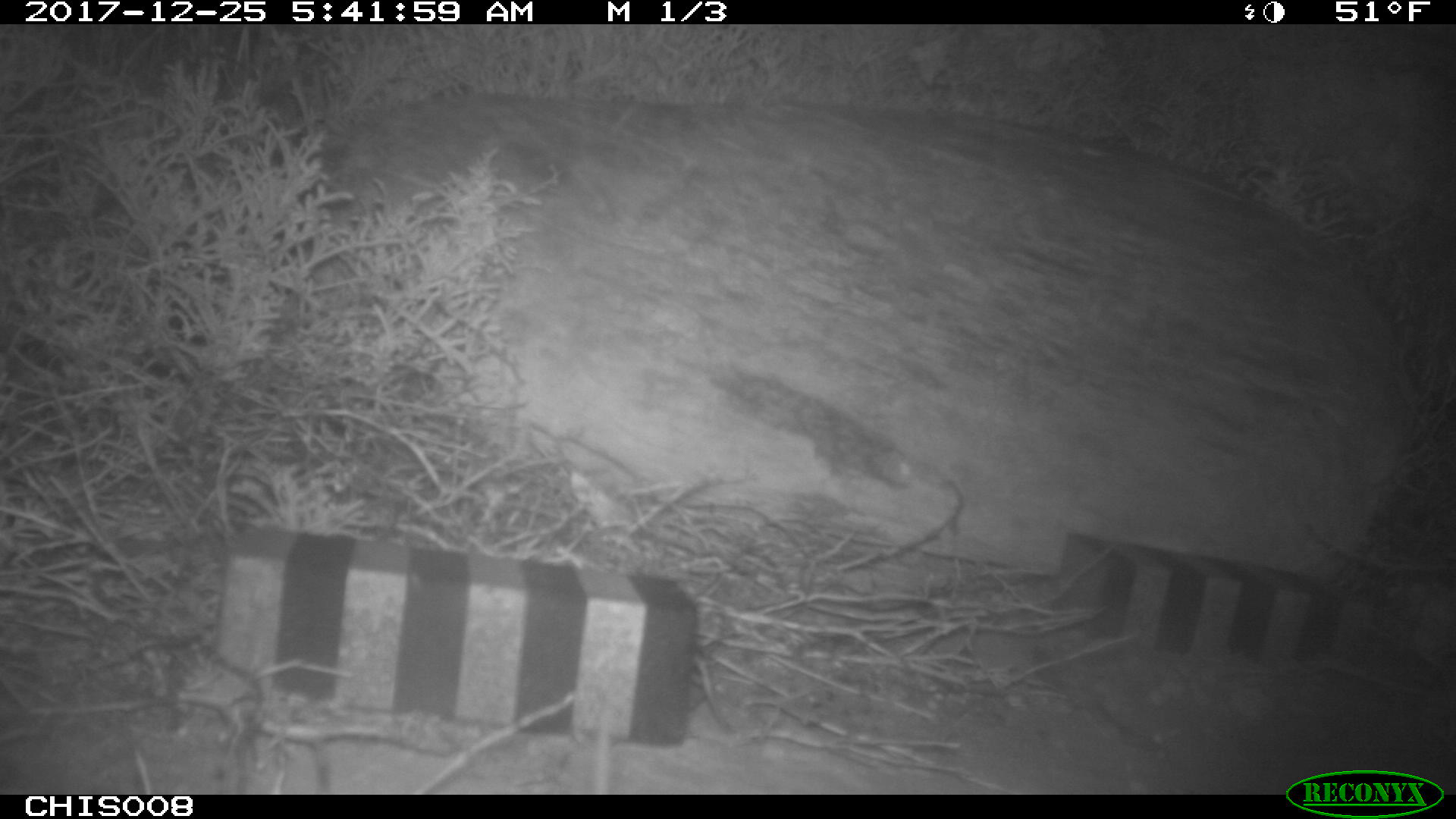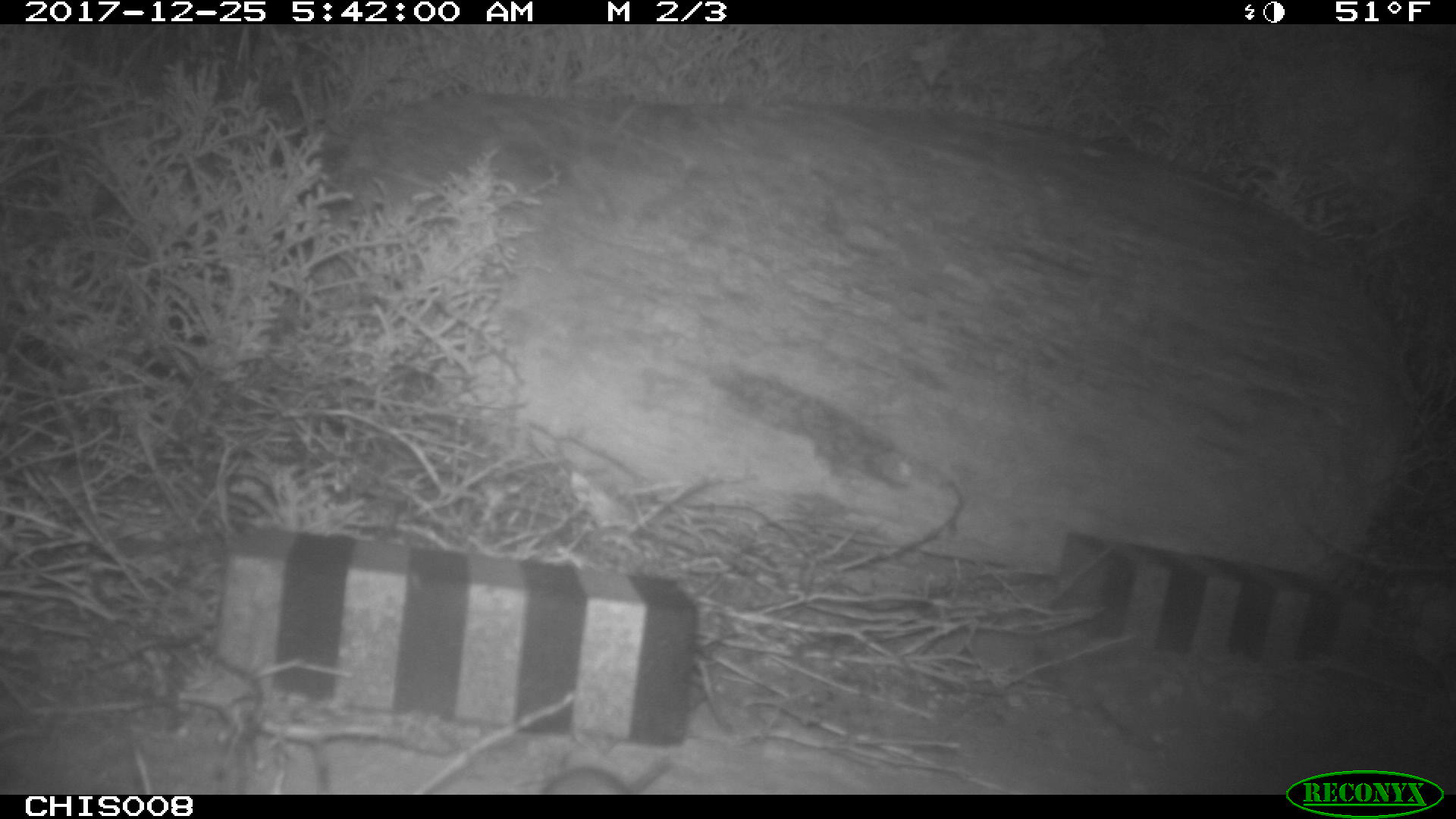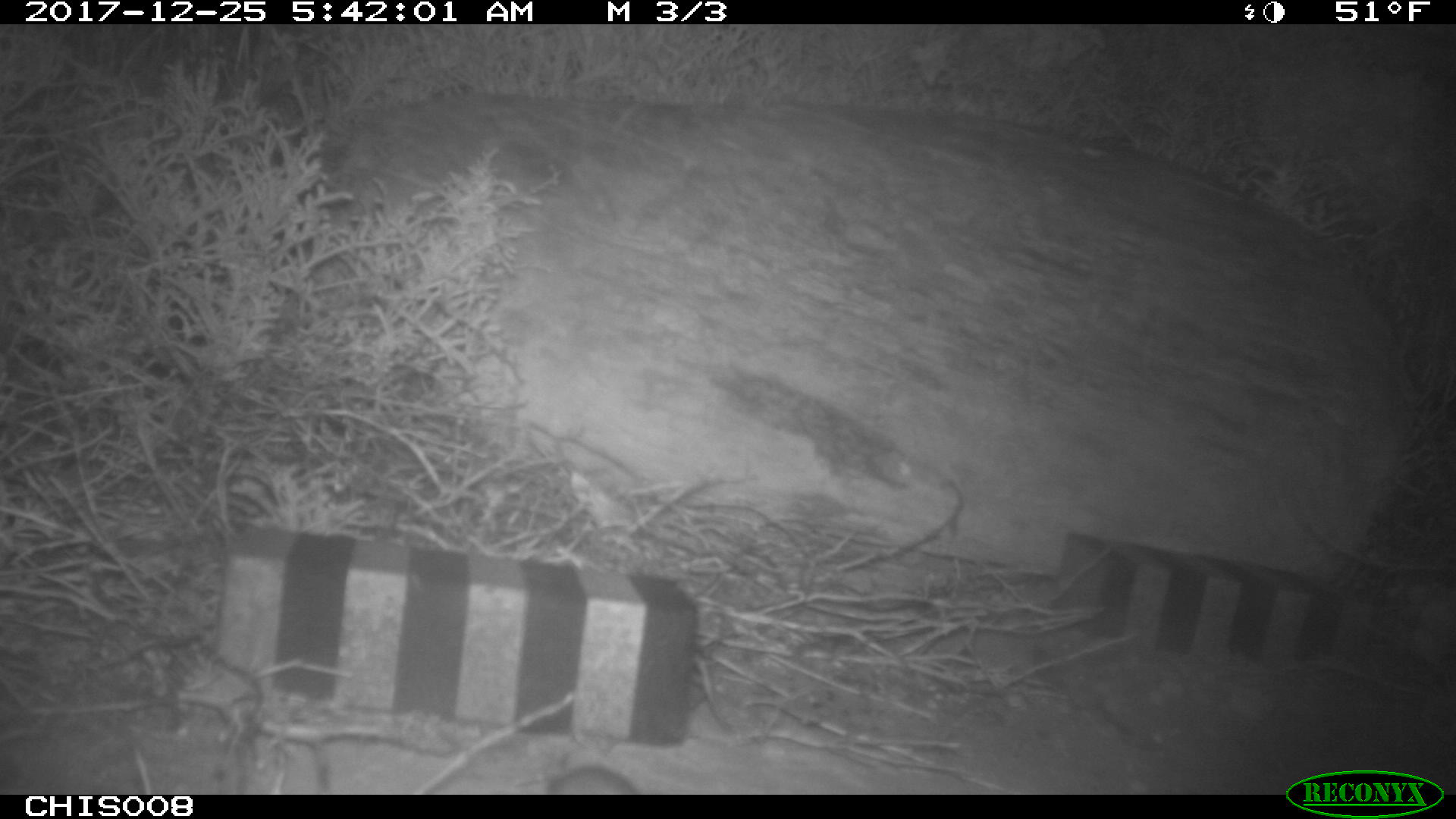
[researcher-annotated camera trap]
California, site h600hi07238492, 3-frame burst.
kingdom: Animalia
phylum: Chordata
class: Mammalia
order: Rodentia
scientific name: Rodentia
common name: rodent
Rodent (Rodentia).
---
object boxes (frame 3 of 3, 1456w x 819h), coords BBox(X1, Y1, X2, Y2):
rodent: BBox(546, 729, 636, 795)